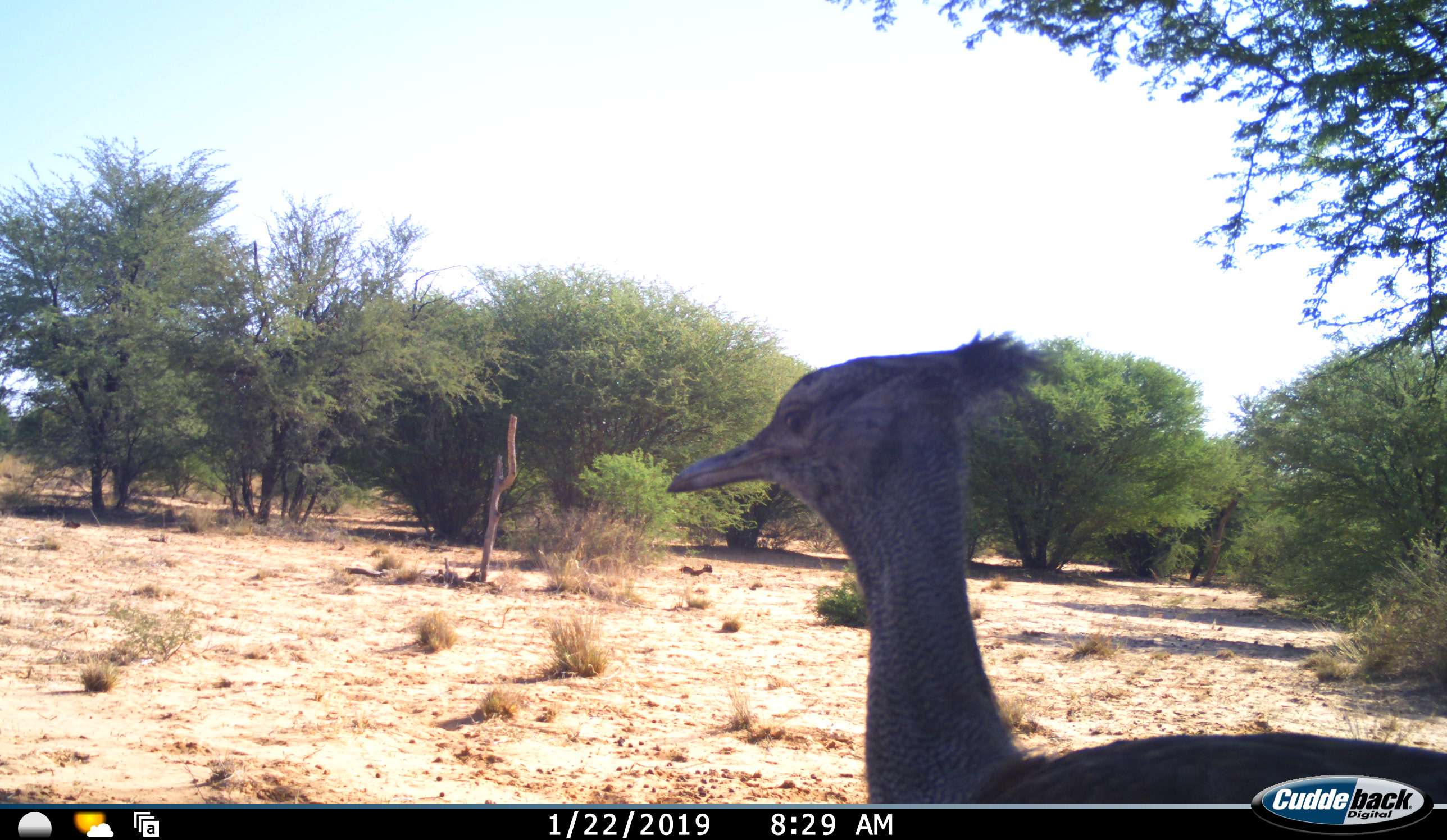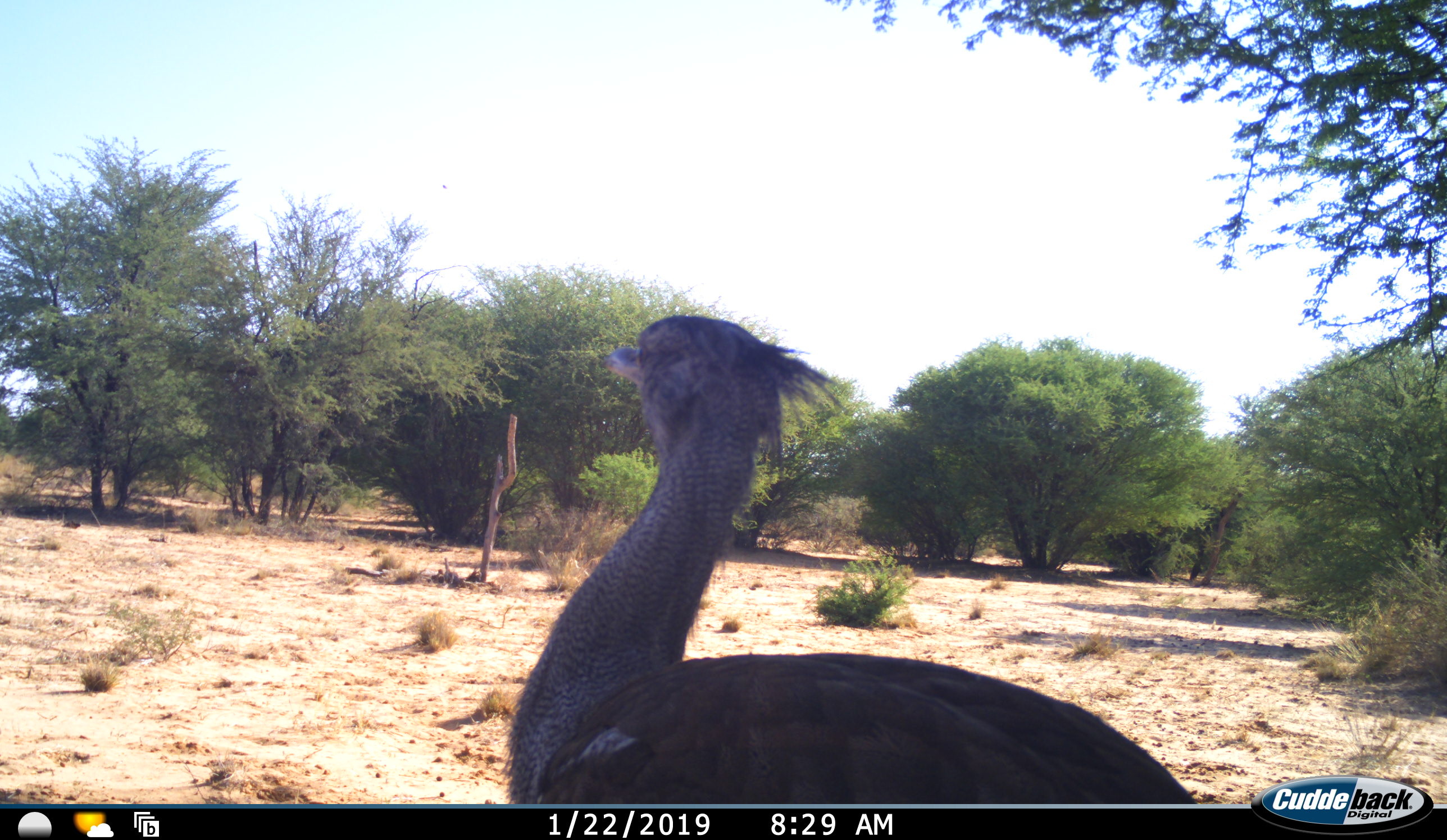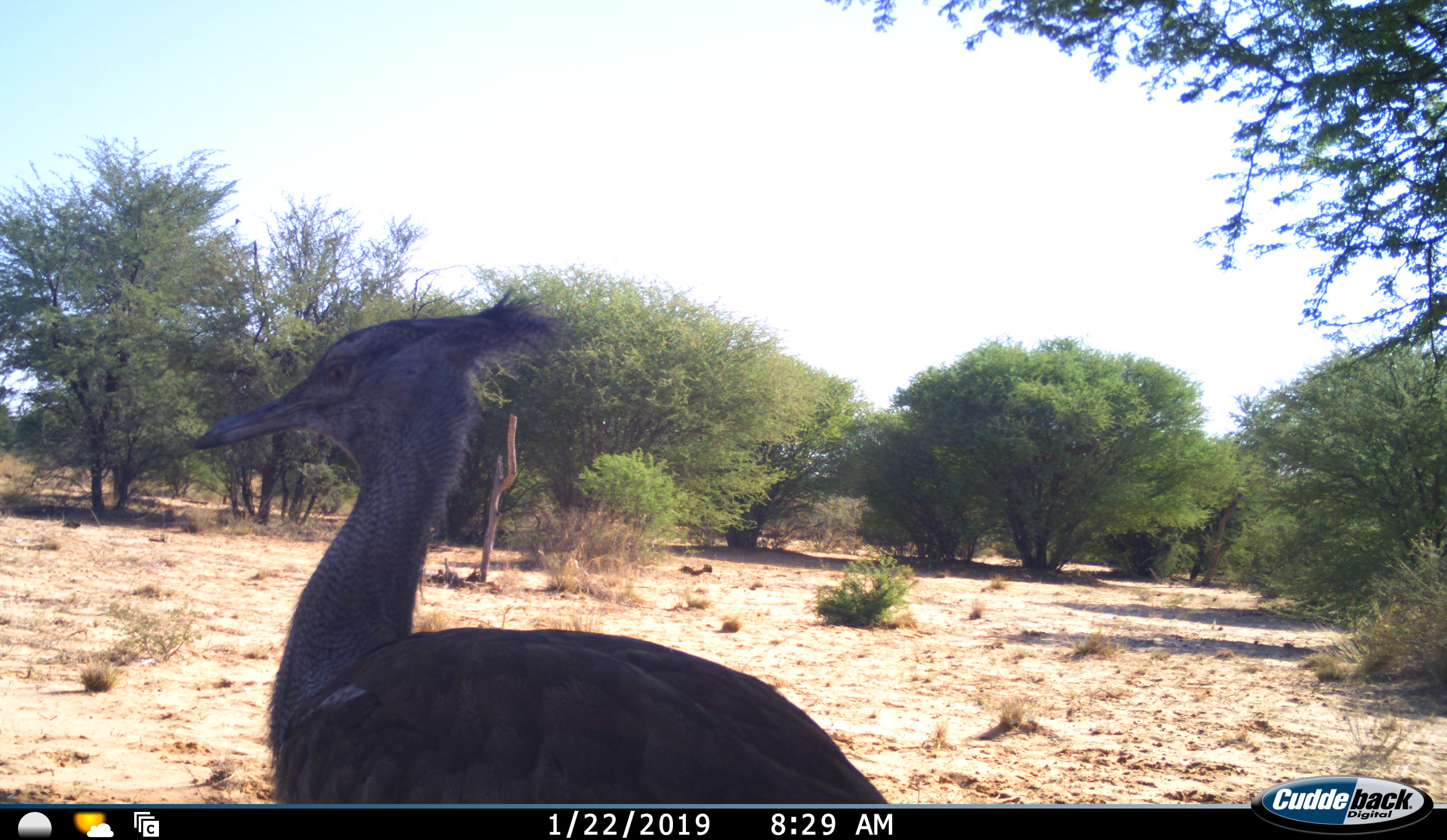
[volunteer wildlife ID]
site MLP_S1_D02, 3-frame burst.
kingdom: Animalia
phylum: Chordata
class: Aves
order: Otidiformes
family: Otididae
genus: Ardeotis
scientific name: Ardeotis kori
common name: kori bustard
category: bustardkori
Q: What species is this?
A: Bustardkori (kori bustard) (Ardeotis kori).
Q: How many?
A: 1.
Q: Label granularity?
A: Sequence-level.